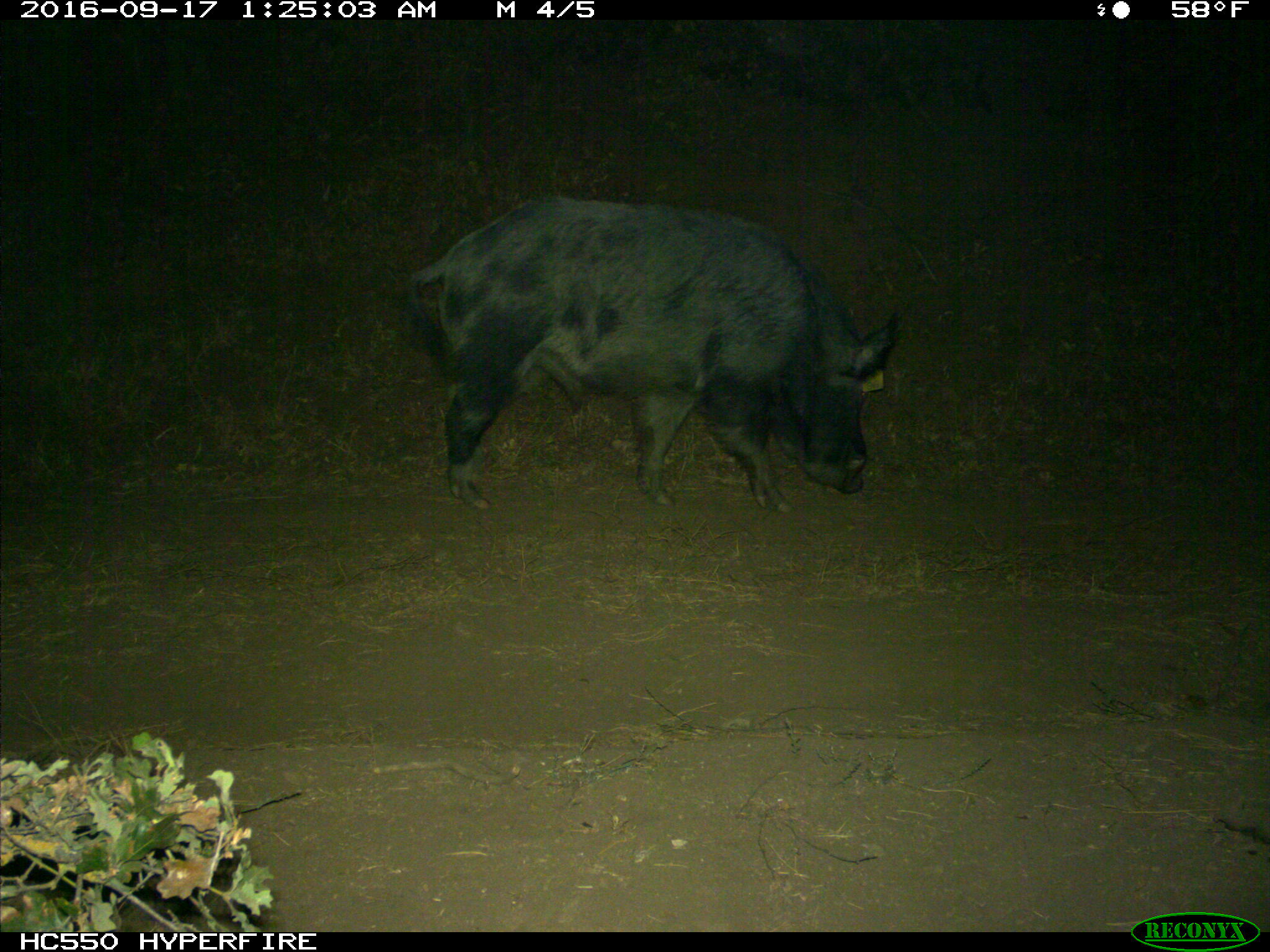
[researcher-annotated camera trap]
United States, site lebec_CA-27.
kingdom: Animalia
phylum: Chordata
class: Mammalia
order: Artiodactyla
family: Suidae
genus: Sus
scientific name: Sus scrofa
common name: wild boar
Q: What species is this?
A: Sus scrofa (wild boar).